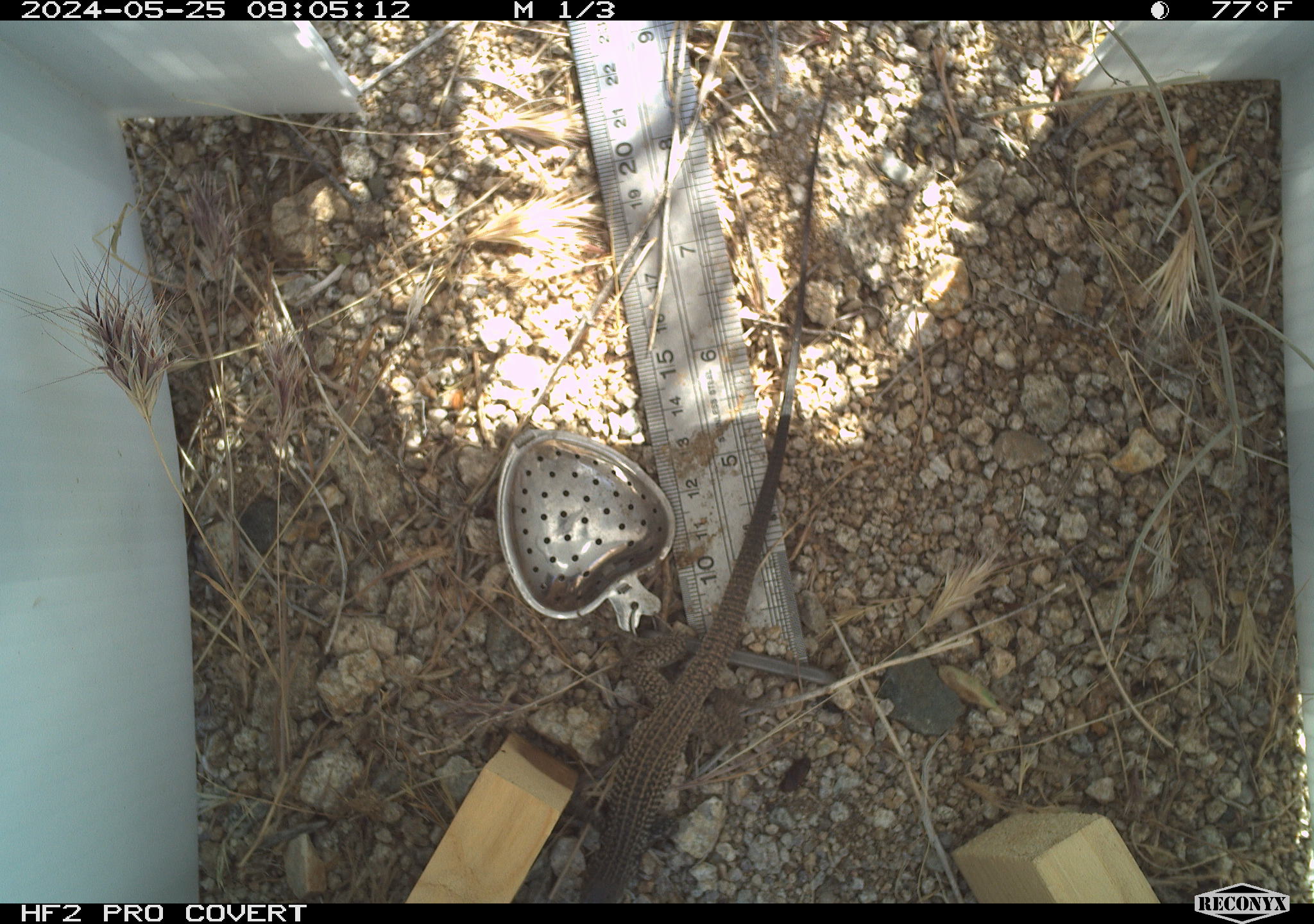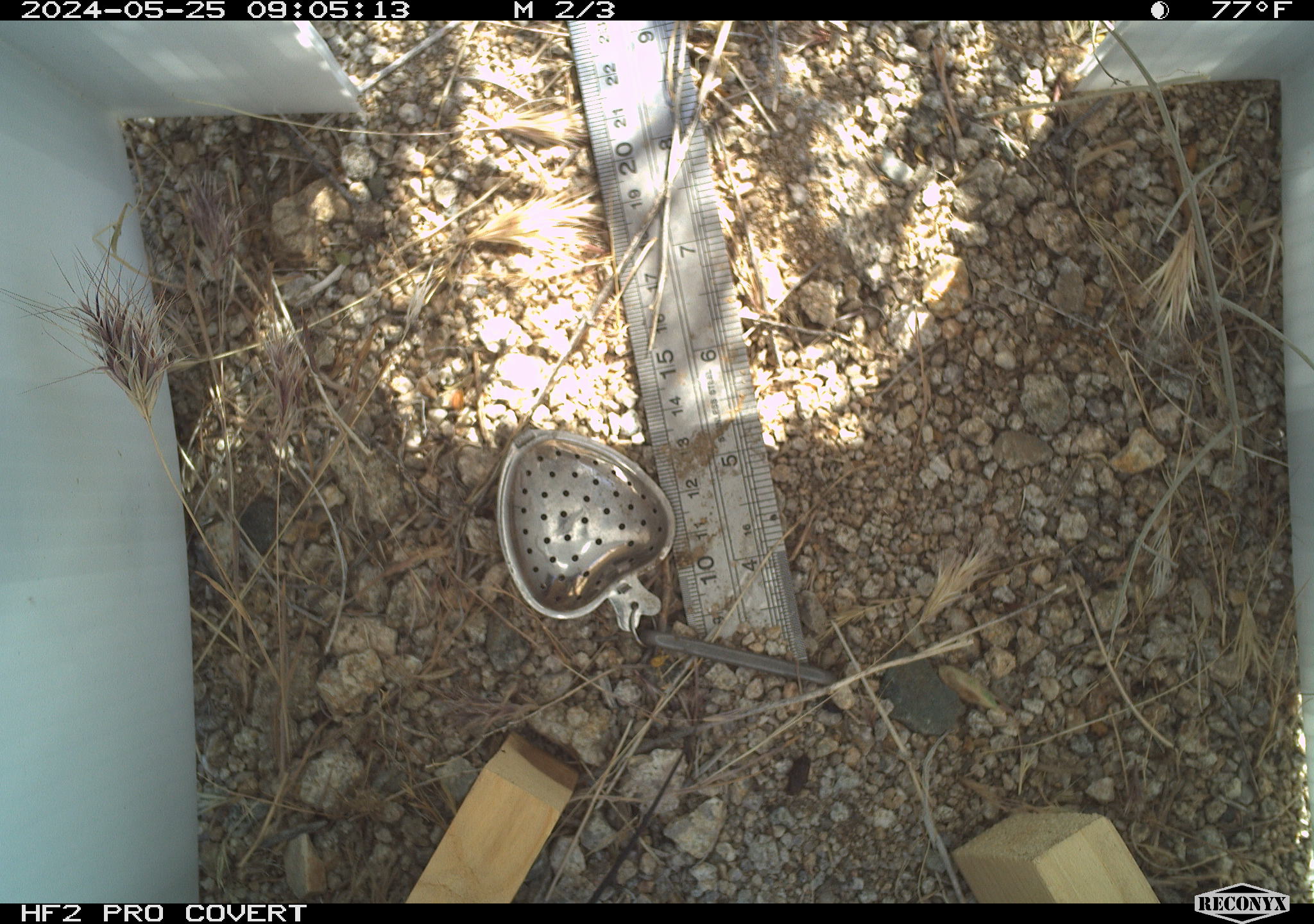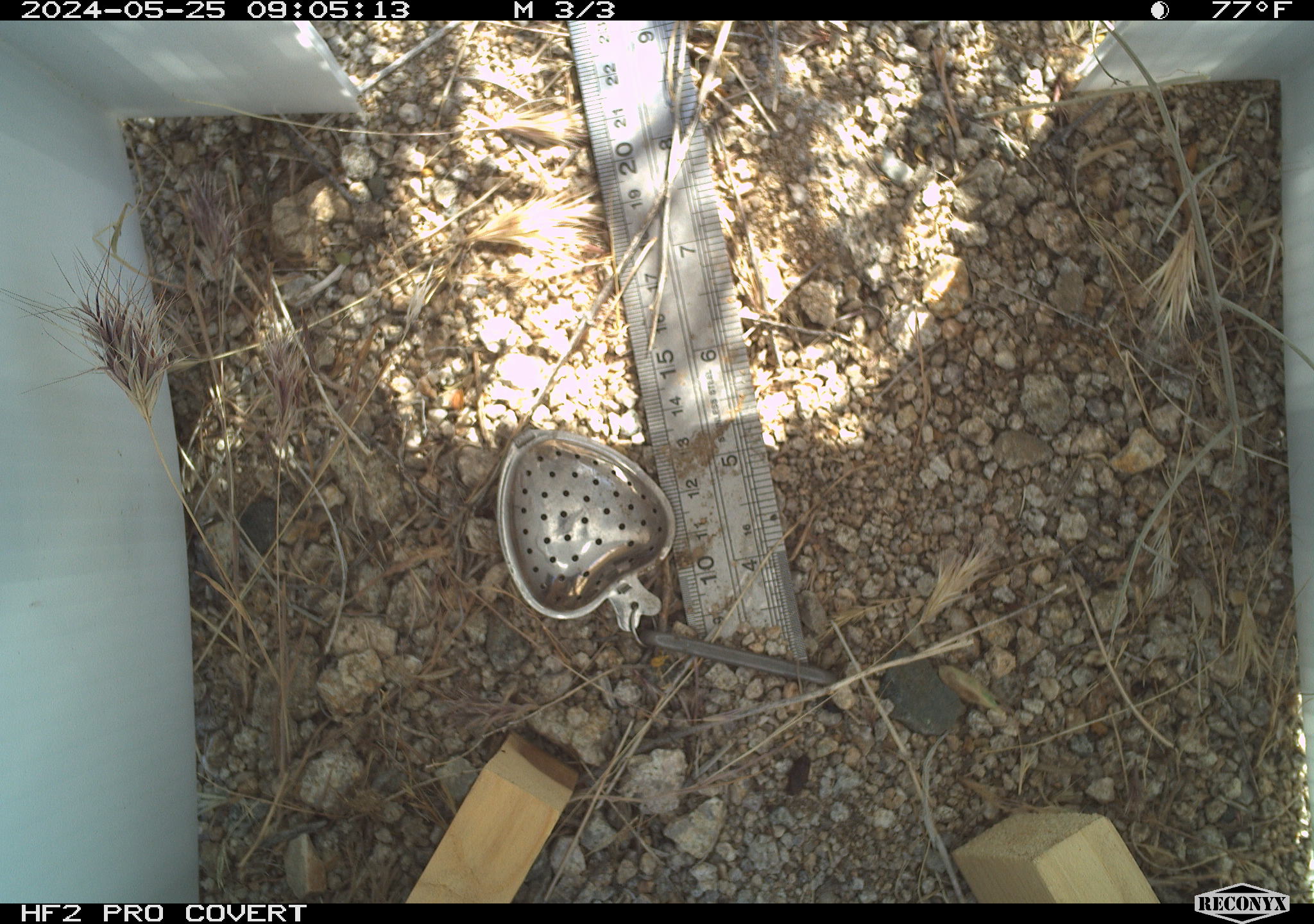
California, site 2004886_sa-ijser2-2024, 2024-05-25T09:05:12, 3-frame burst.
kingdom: Animalia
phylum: Chordata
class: Reptilia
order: Squamata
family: Teiidae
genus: Aspidoscelis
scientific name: Aspidoscelis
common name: whiptail lizards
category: aspidoscelis species